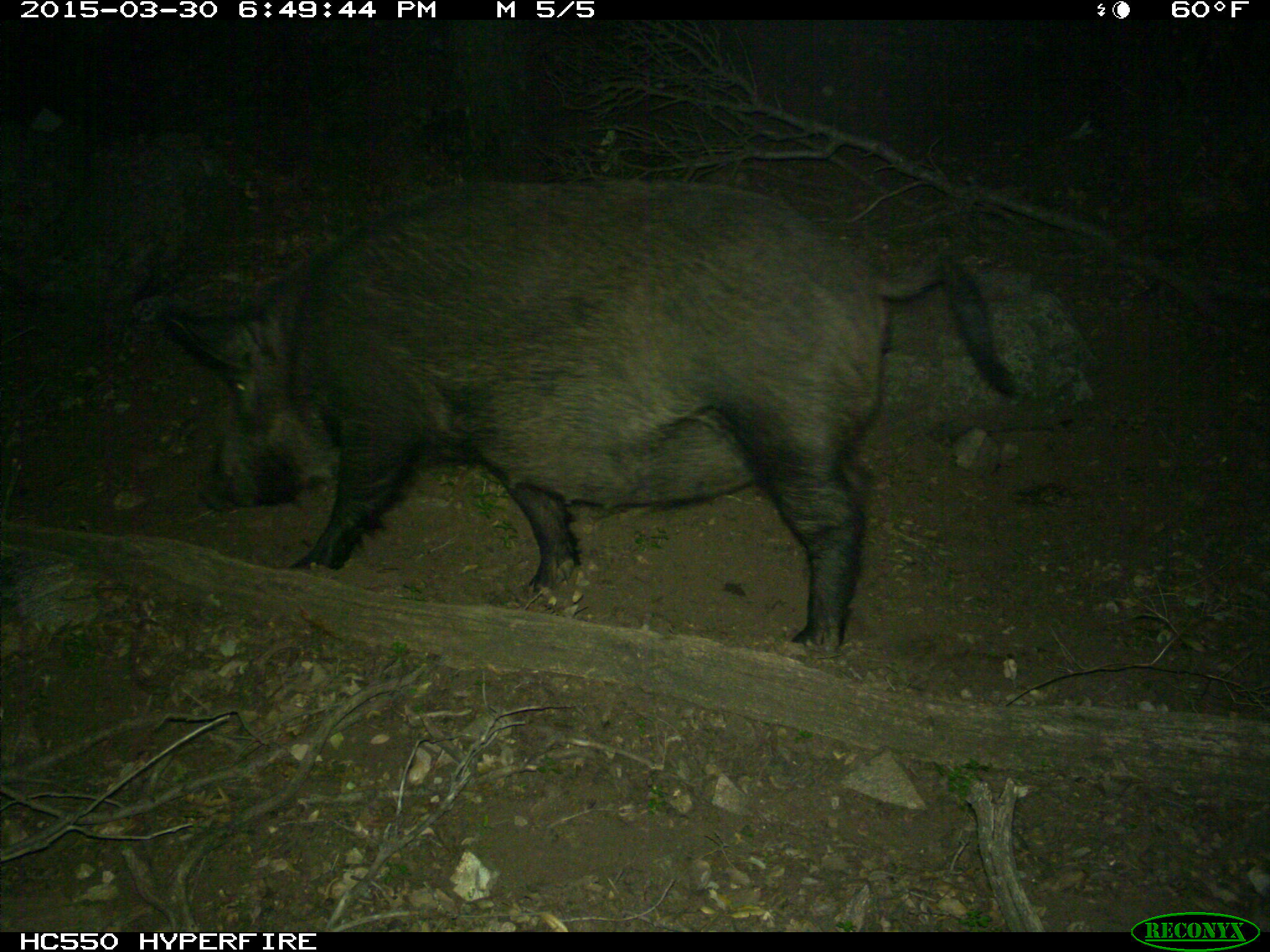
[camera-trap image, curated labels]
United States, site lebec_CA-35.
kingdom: Animalia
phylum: Chordata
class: Mammalia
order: Artiodactyla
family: Suidae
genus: Sus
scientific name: Sus scrofa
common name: wild boar